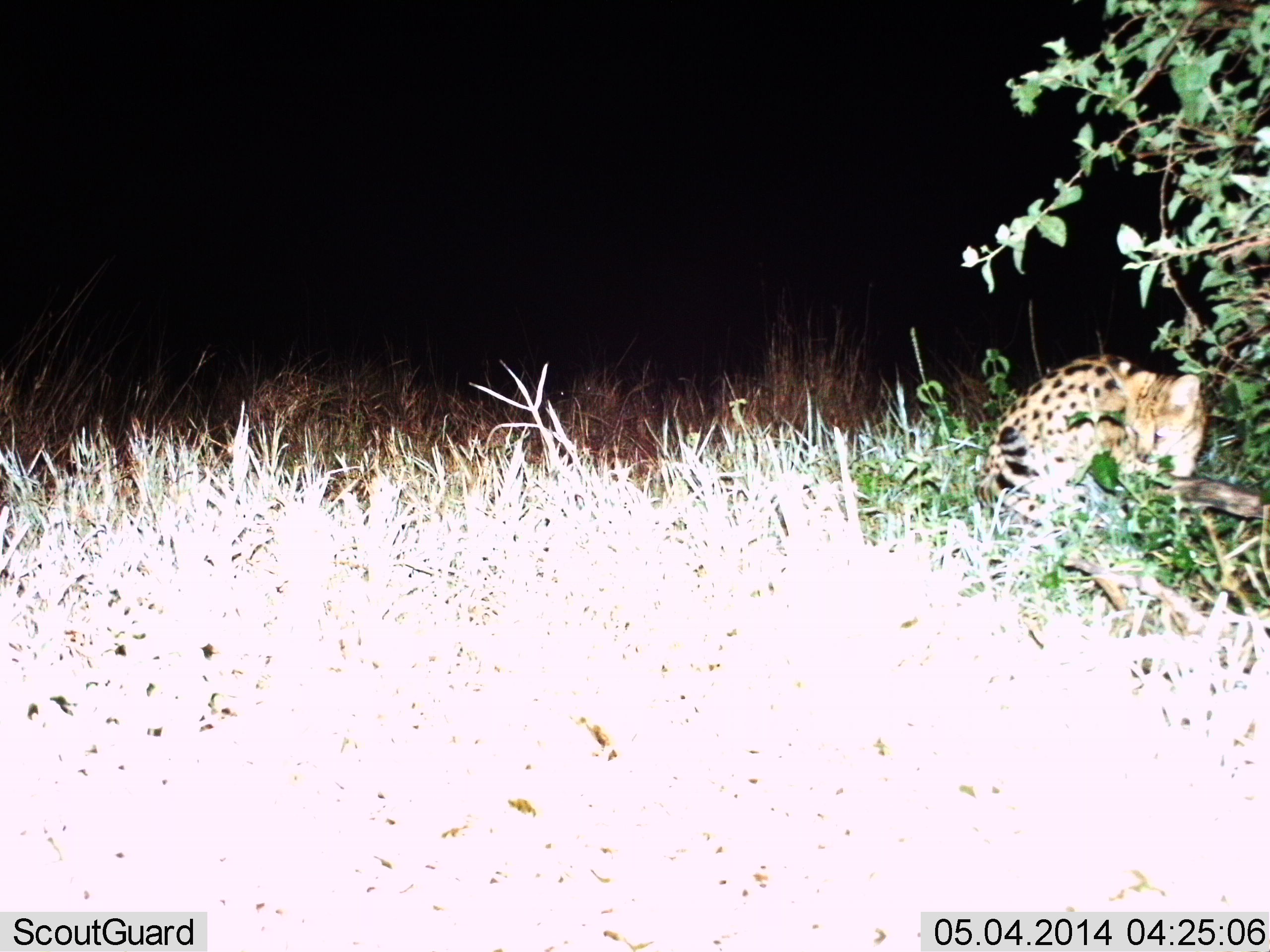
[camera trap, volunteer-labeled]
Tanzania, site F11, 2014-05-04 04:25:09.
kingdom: Animalia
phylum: Chordata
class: Mammalia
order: Carnivora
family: Felidae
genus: Leptailurus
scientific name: Leptailurus serval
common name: serval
Serval (Leptailurus serval), count 1. Behavior (volunteer vote fractions): standing 50%, resting 40%, moving 10%, interacting 0%. Young present (vote fraction): 10%. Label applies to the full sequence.